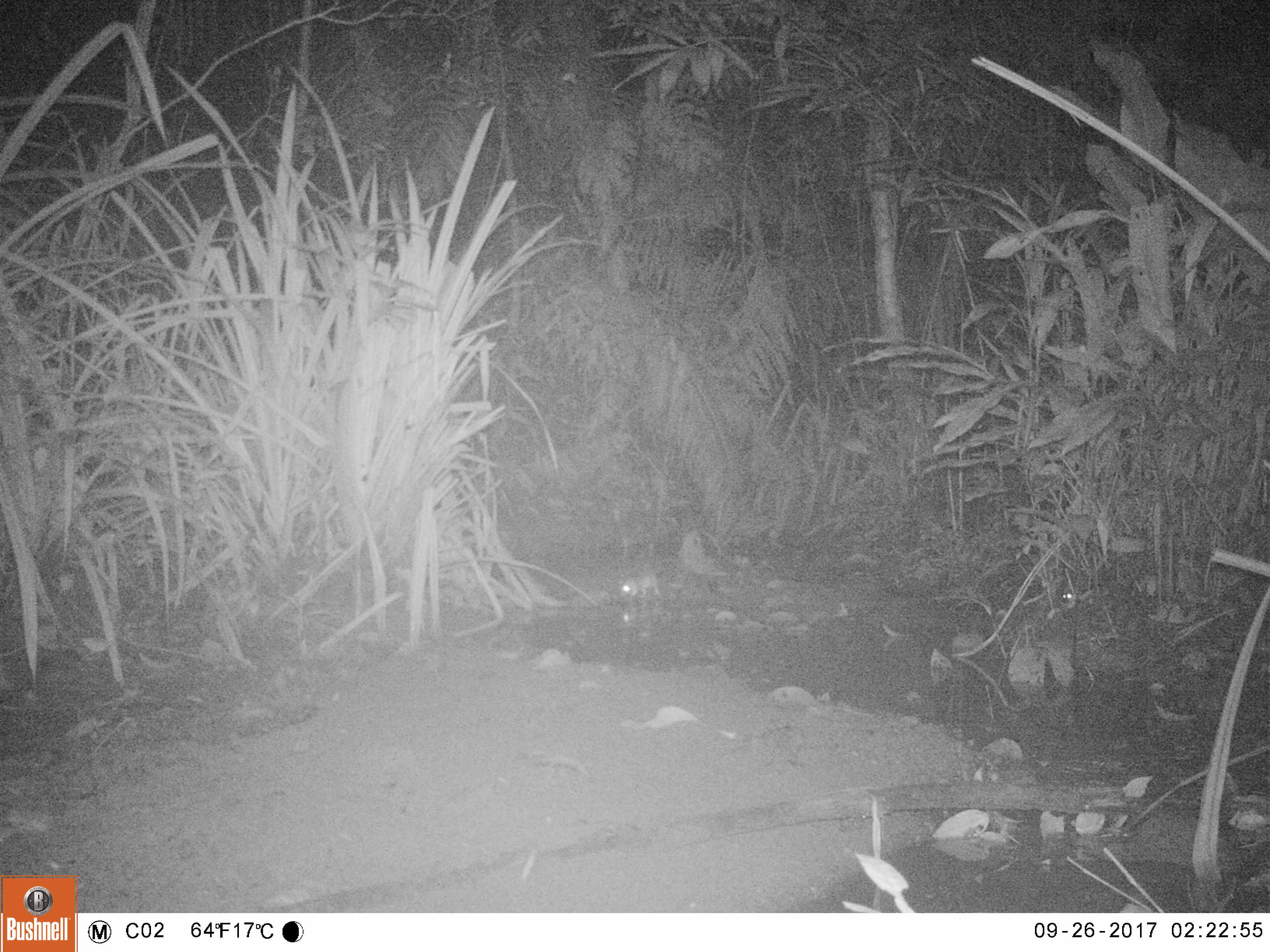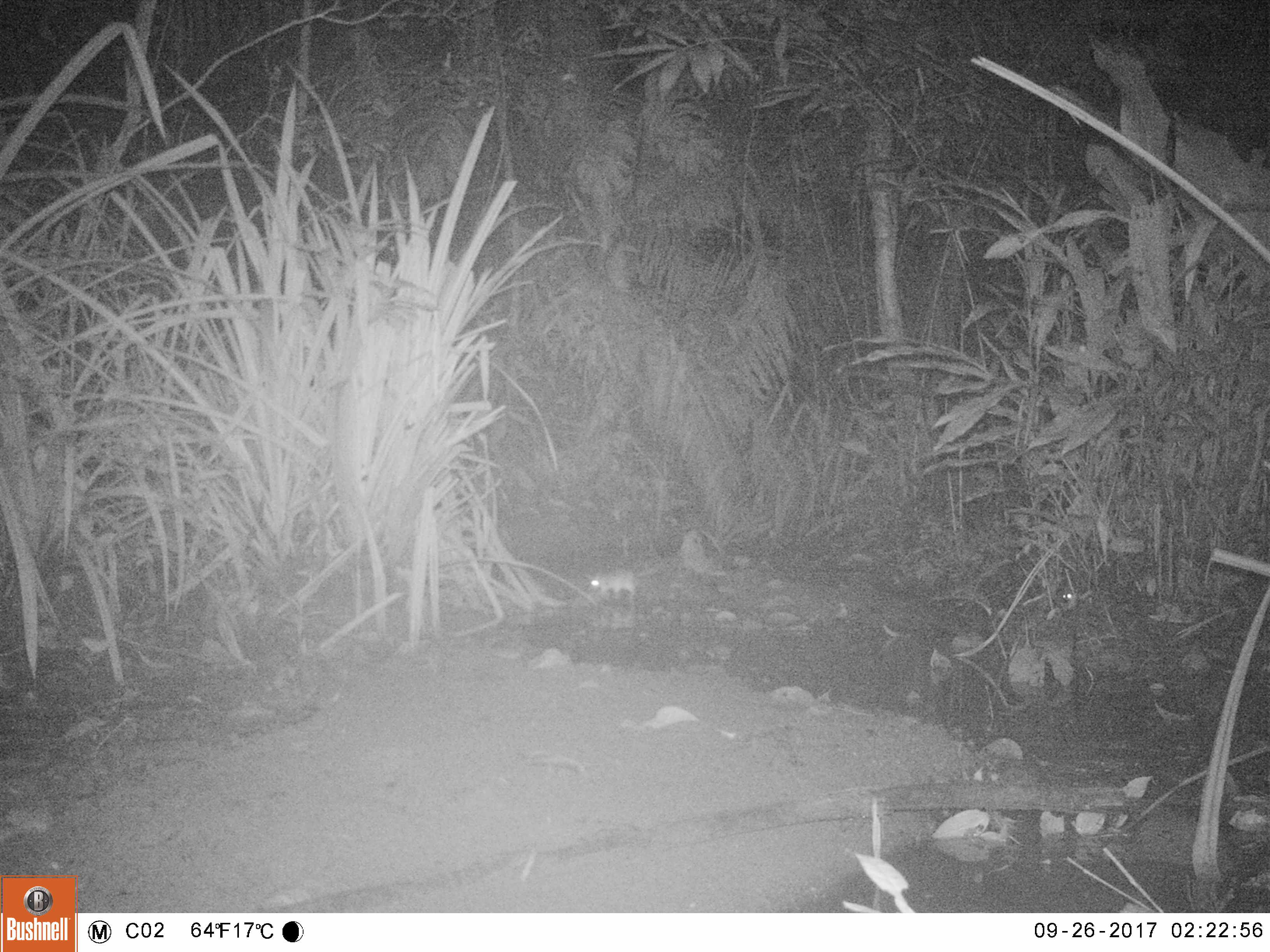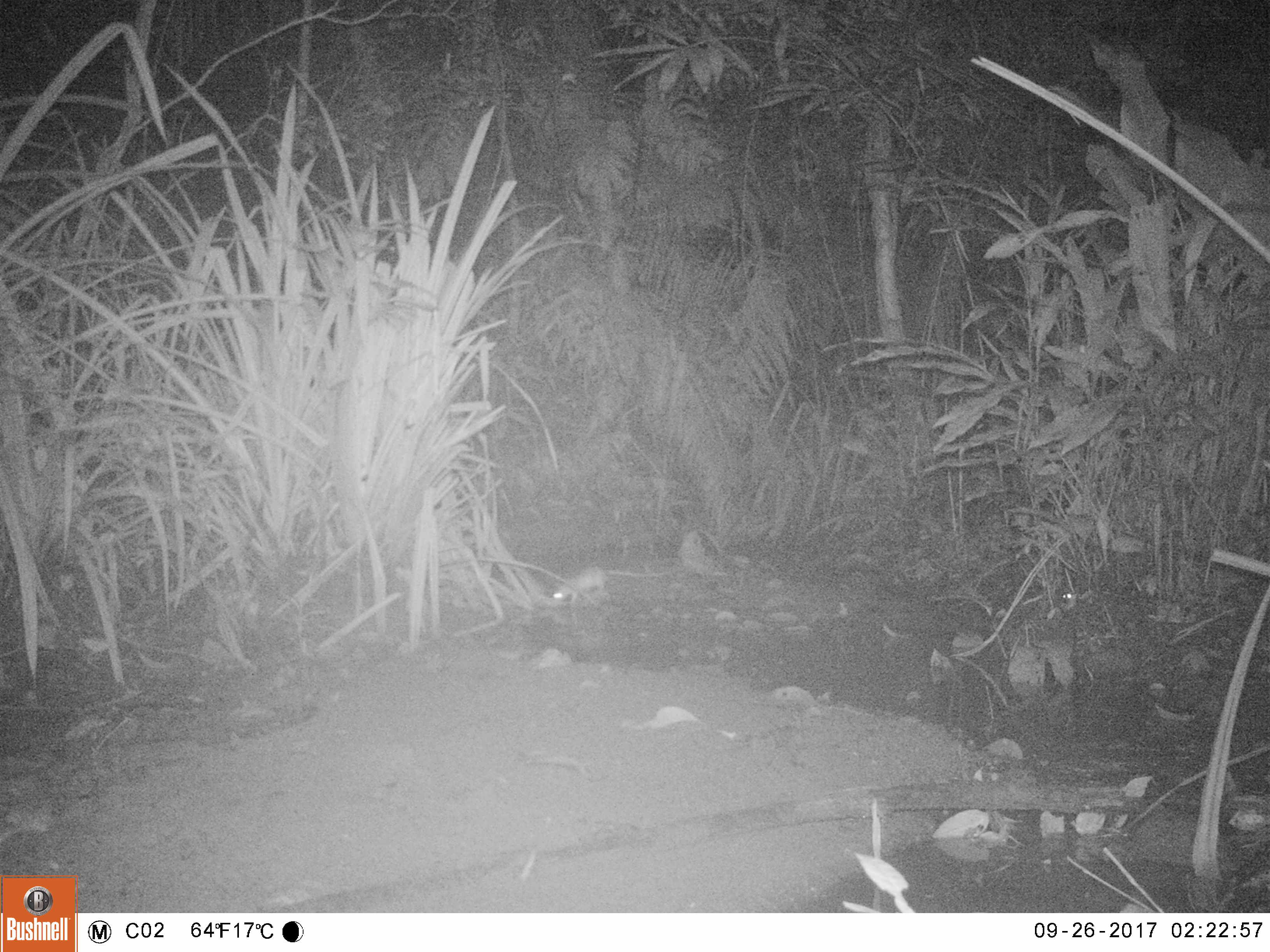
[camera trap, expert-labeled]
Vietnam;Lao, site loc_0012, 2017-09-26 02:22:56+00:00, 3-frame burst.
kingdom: Animalia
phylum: Chordata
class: Mammalia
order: Rodentia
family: Muridae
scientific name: Muridae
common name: old-world mice and rats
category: unidentified murid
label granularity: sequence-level